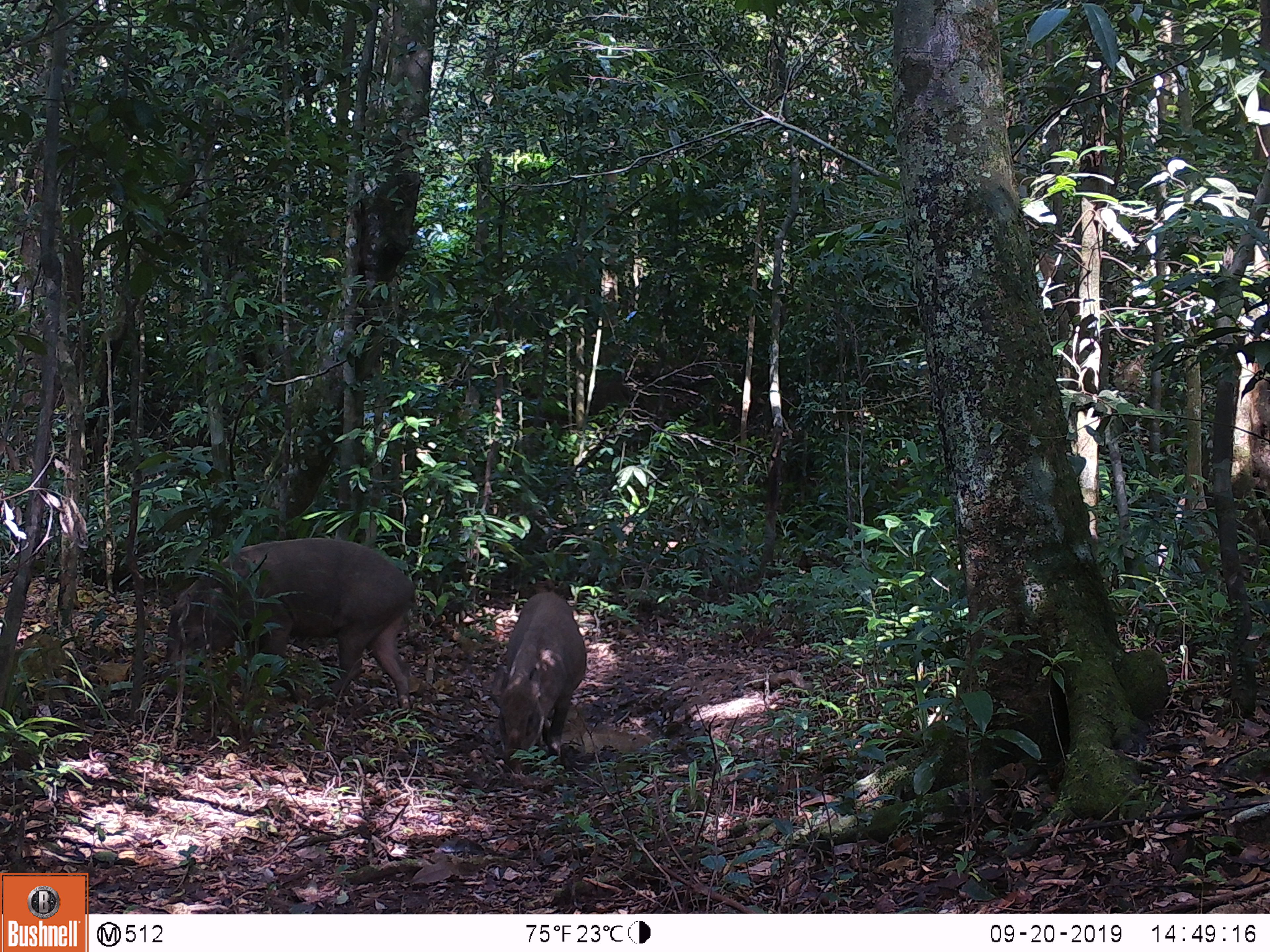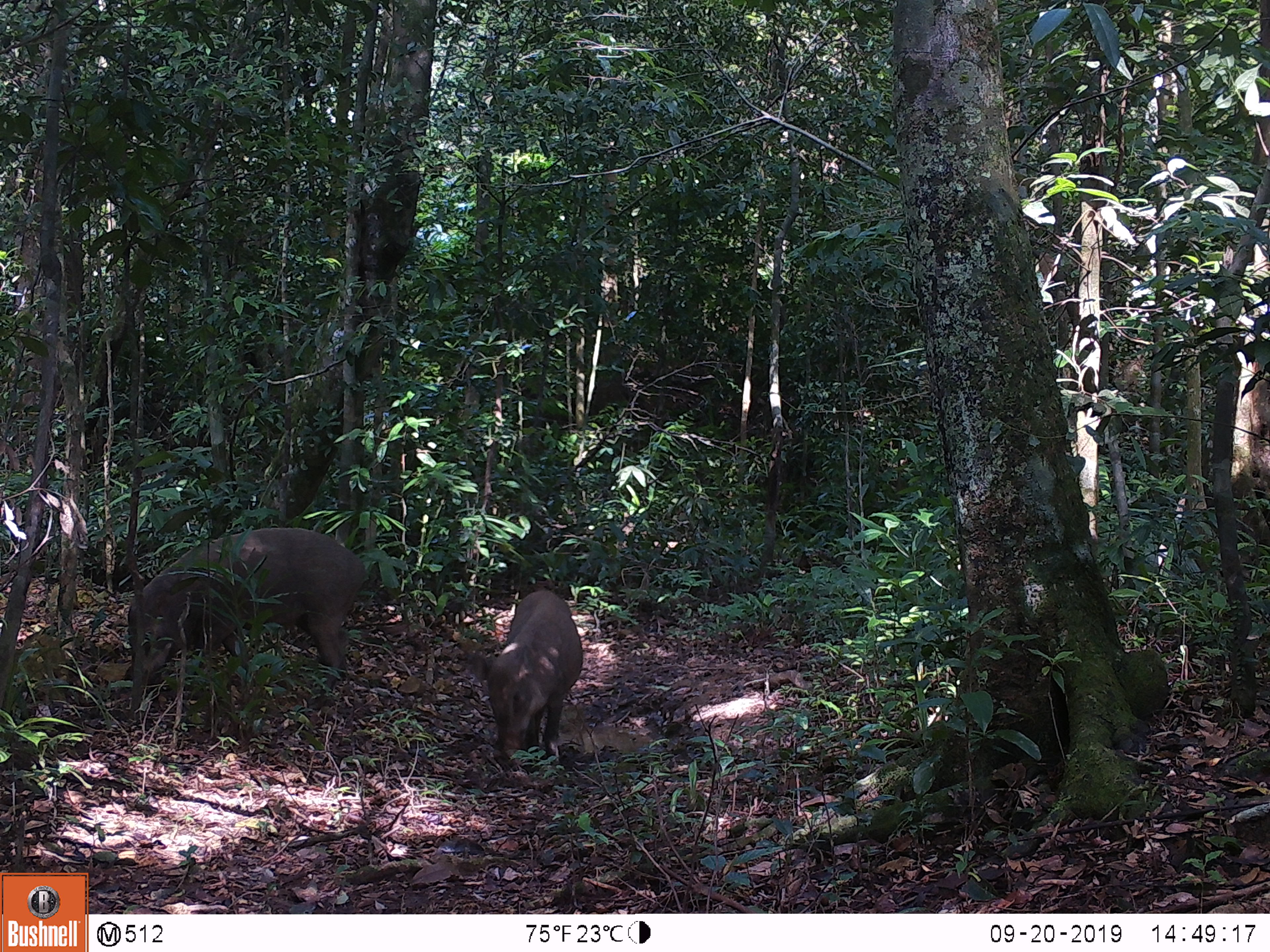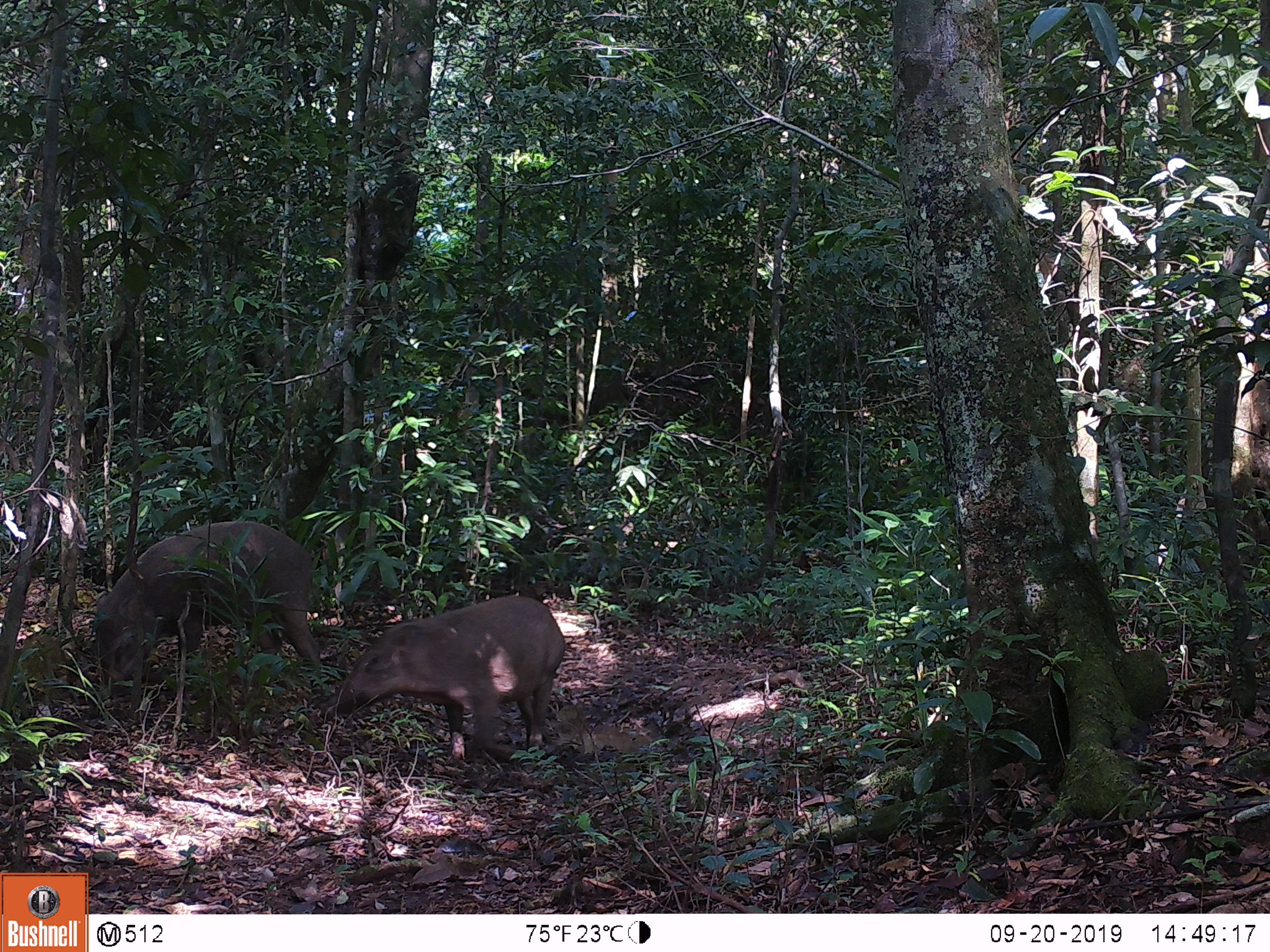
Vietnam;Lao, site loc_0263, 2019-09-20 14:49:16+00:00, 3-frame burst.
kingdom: Animalia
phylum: Chordata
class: Mammalia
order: Artiodactyla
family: Suidae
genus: Sus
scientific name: Sus scrofa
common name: eurasian wild pig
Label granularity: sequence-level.